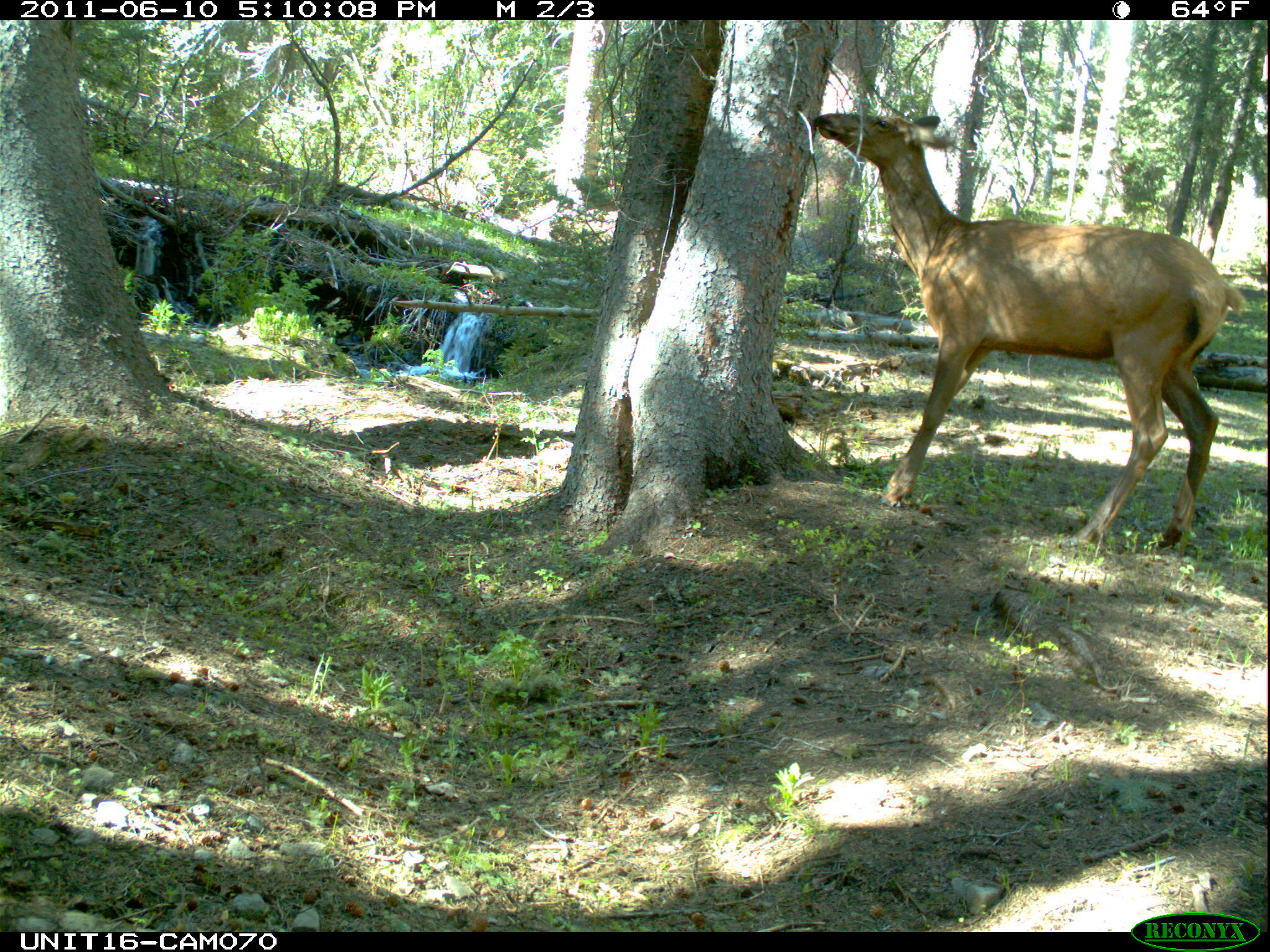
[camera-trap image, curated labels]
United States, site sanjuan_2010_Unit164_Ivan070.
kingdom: Animalia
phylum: Chordata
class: Mammalia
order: Artiodactyla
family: Cervidae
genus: Cervus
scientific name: Cervus elaphus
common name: red deer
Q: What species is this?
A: Cervus elaphus (red deer).